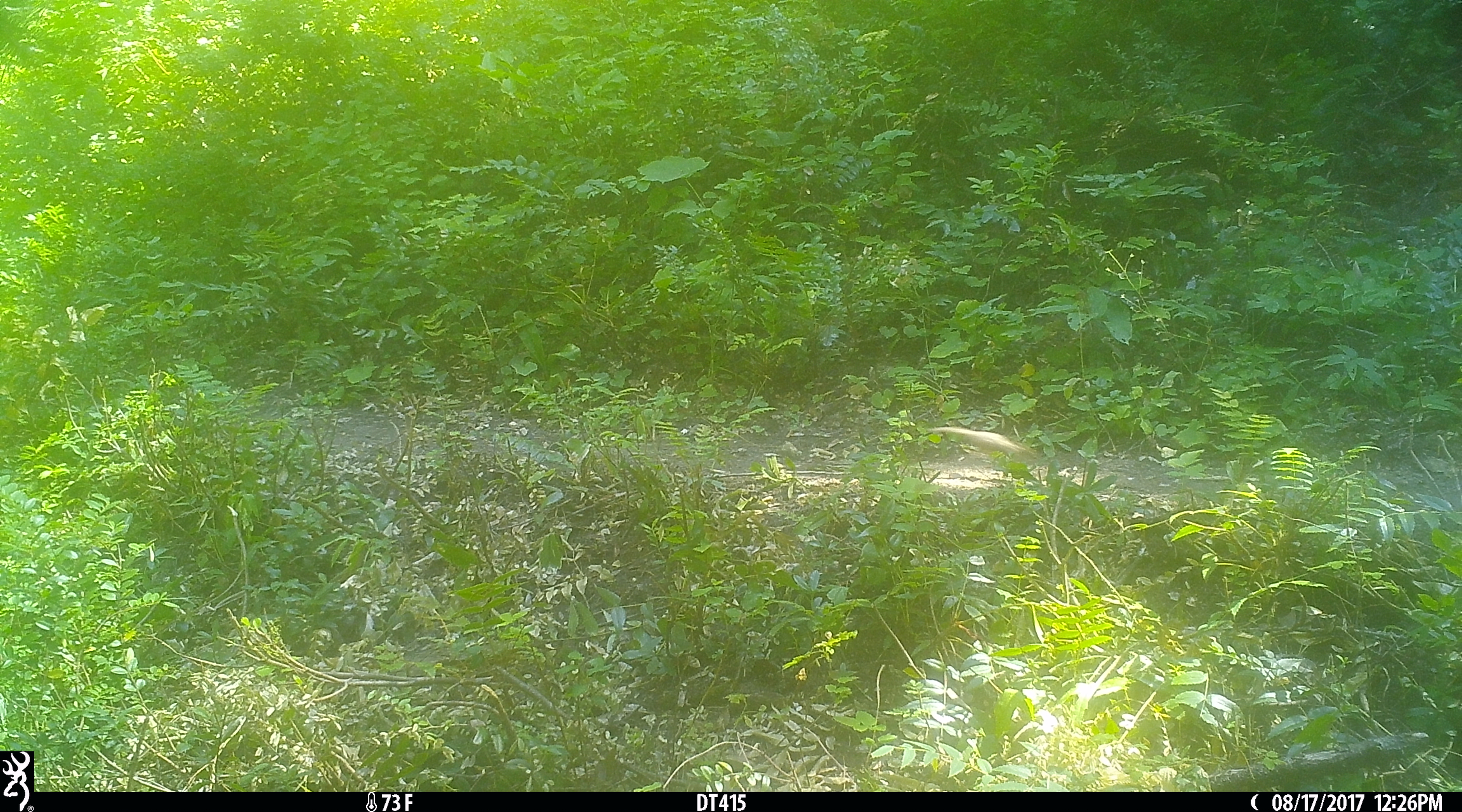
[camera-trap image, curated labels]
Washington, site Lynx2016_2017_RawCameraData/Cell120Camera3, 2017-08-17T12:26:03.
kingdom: Animalia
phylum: Chordata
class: Mammalia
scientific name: Mammalia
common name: small mammal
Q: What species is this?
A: Small mammal (Mammalia).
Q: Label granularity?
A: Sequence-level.